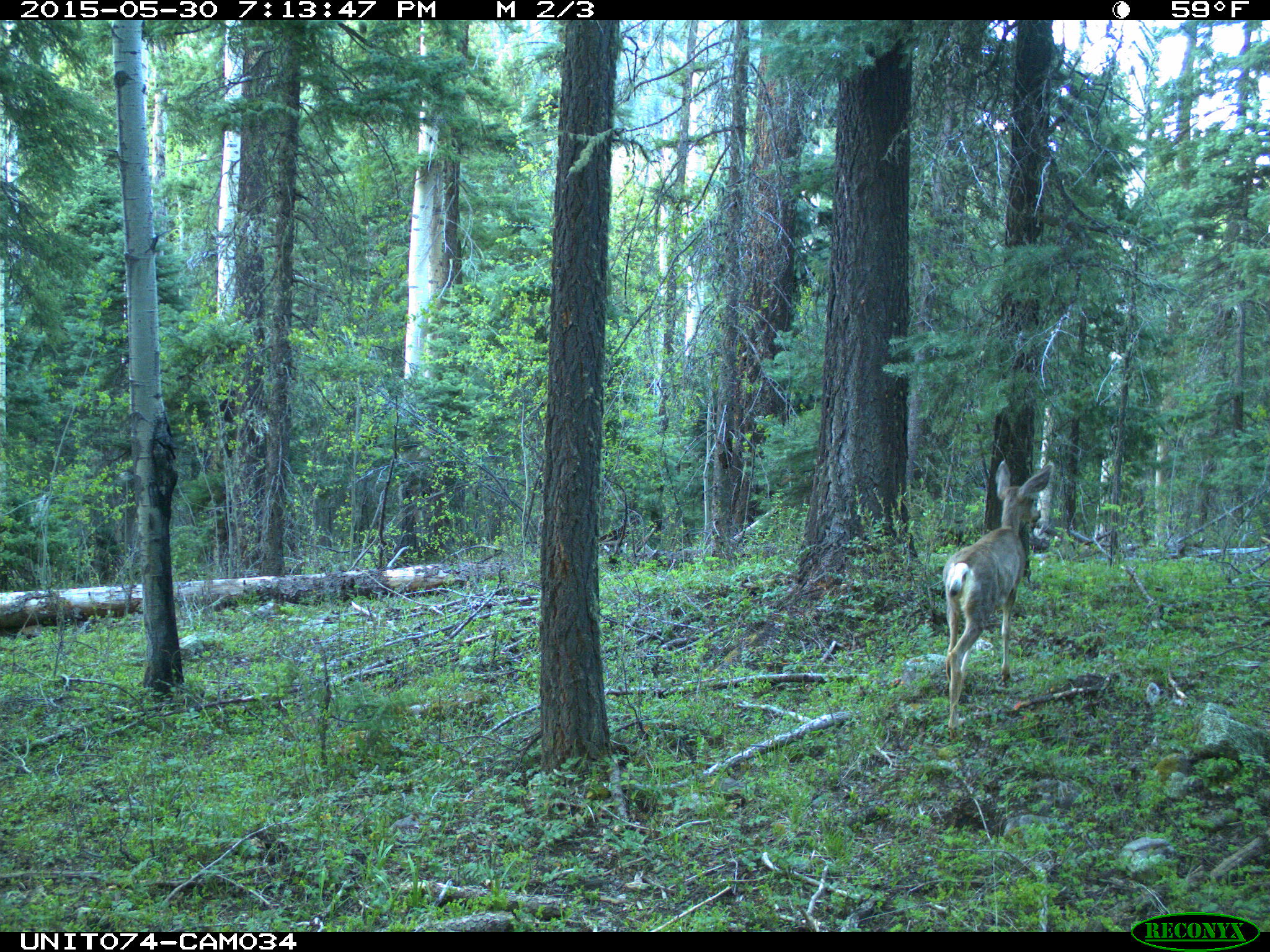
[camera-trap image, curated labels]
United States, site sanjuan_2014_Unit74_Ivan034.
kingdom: Animalia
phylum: Chordata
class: Mammalia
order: Artiodactyla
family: Cervidae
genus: Odocoileus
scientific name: Odocoileus hemionus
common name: mule deer